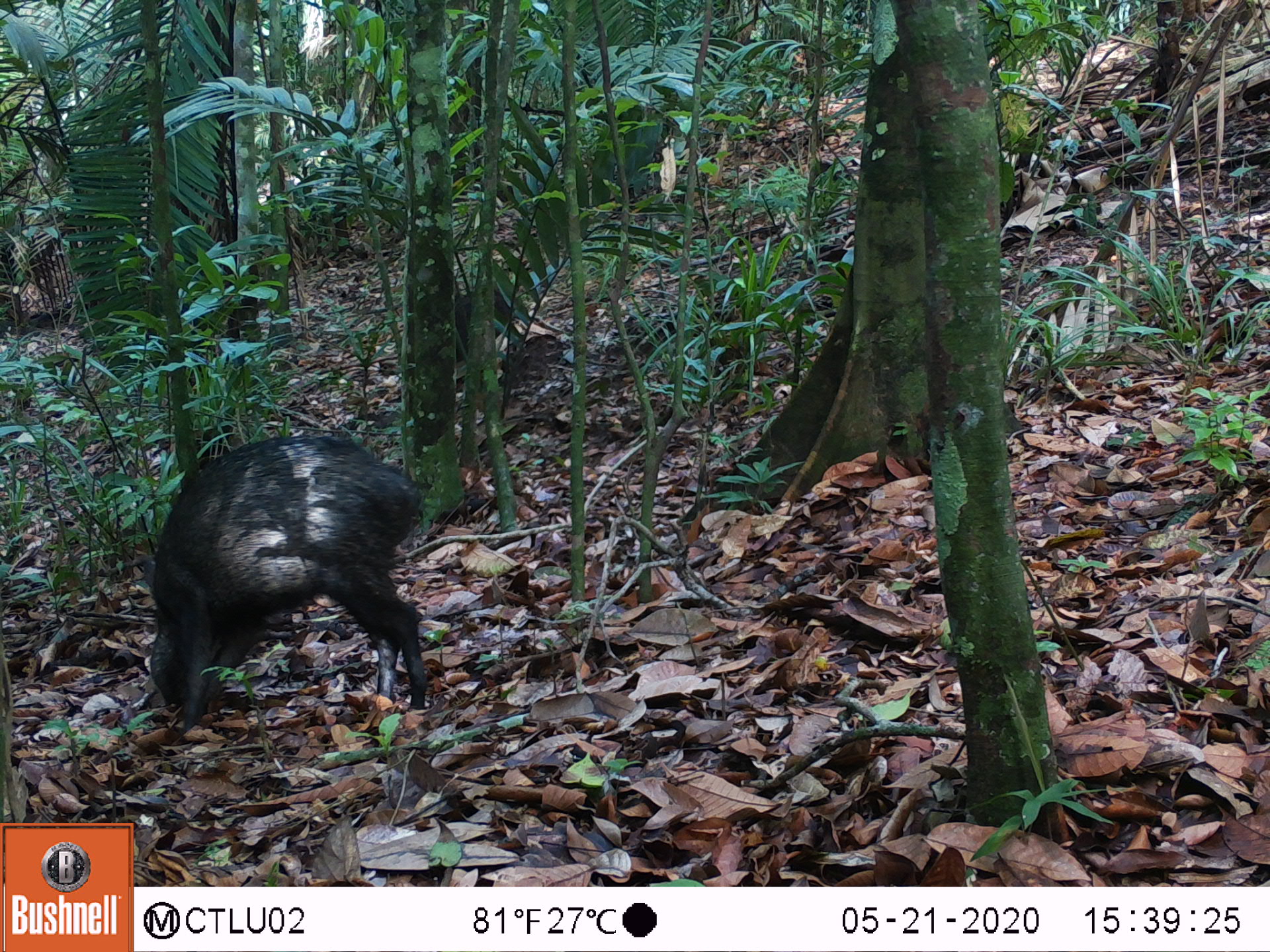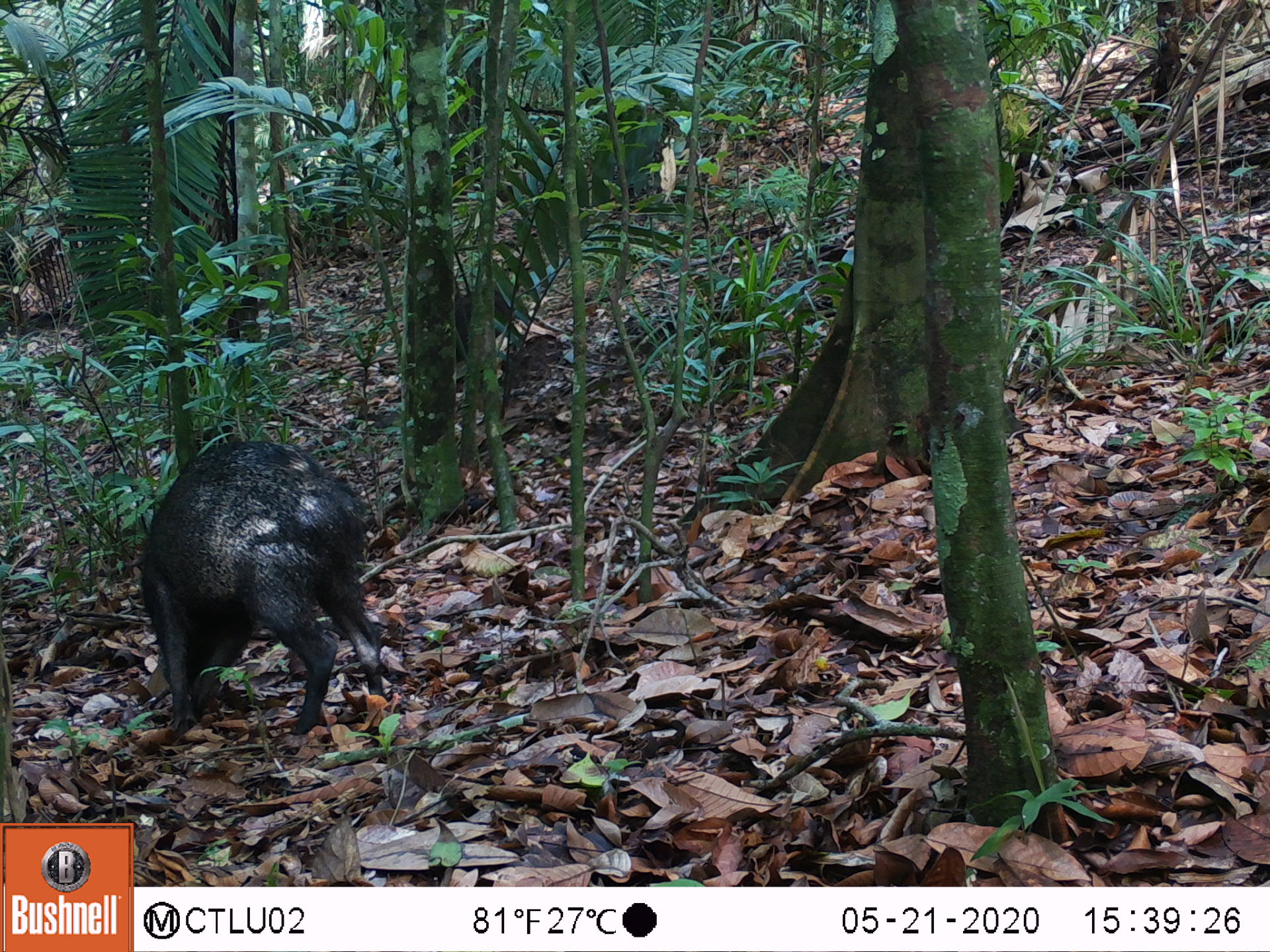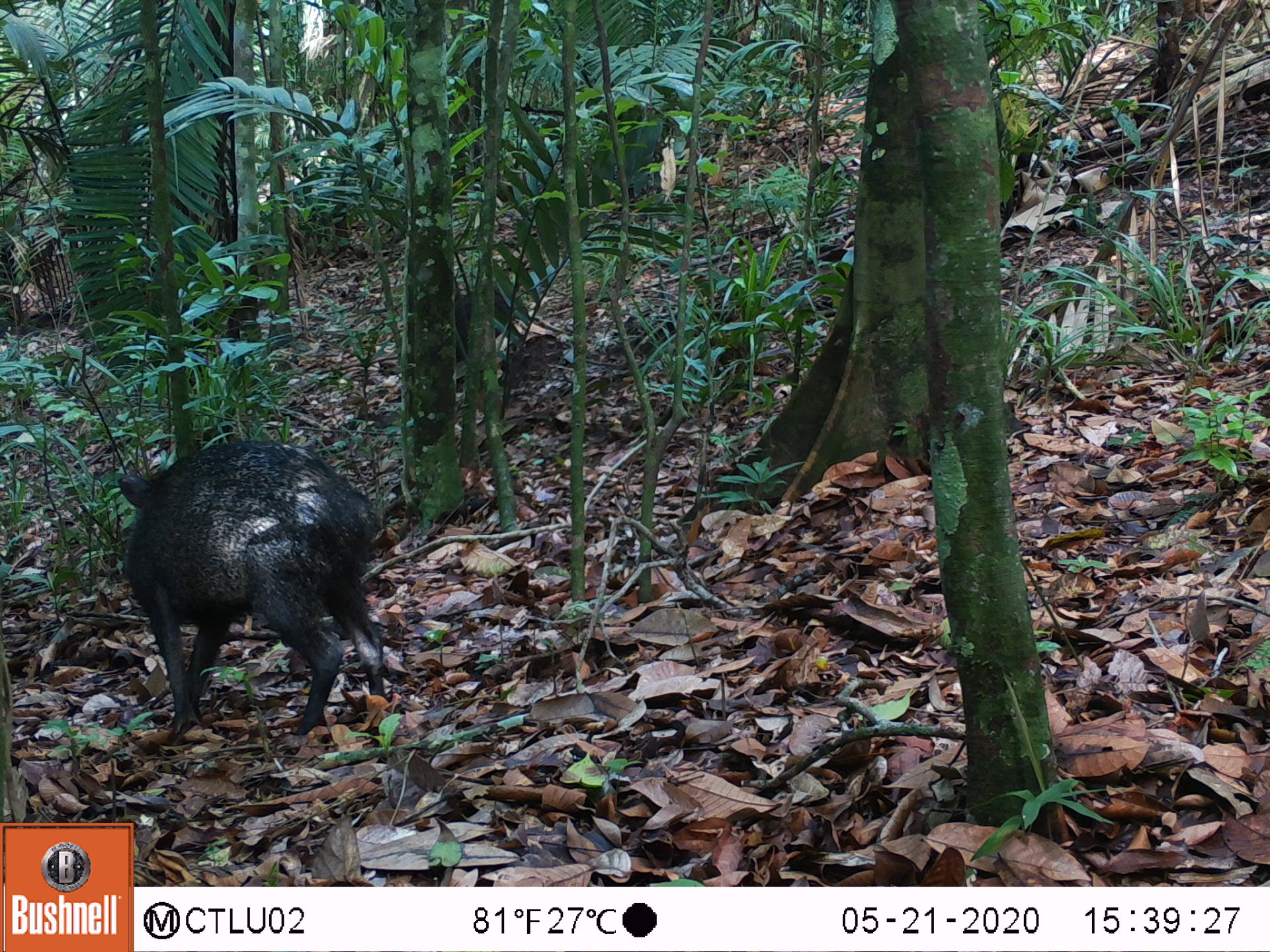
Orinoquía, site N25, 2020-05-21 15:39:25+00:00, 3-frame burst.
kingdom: Animalia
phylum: Chordata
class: Mammalia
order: Artiodactyla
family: Tayassuidae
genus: Pecari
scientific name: Pecari tajacu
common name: collared peccary